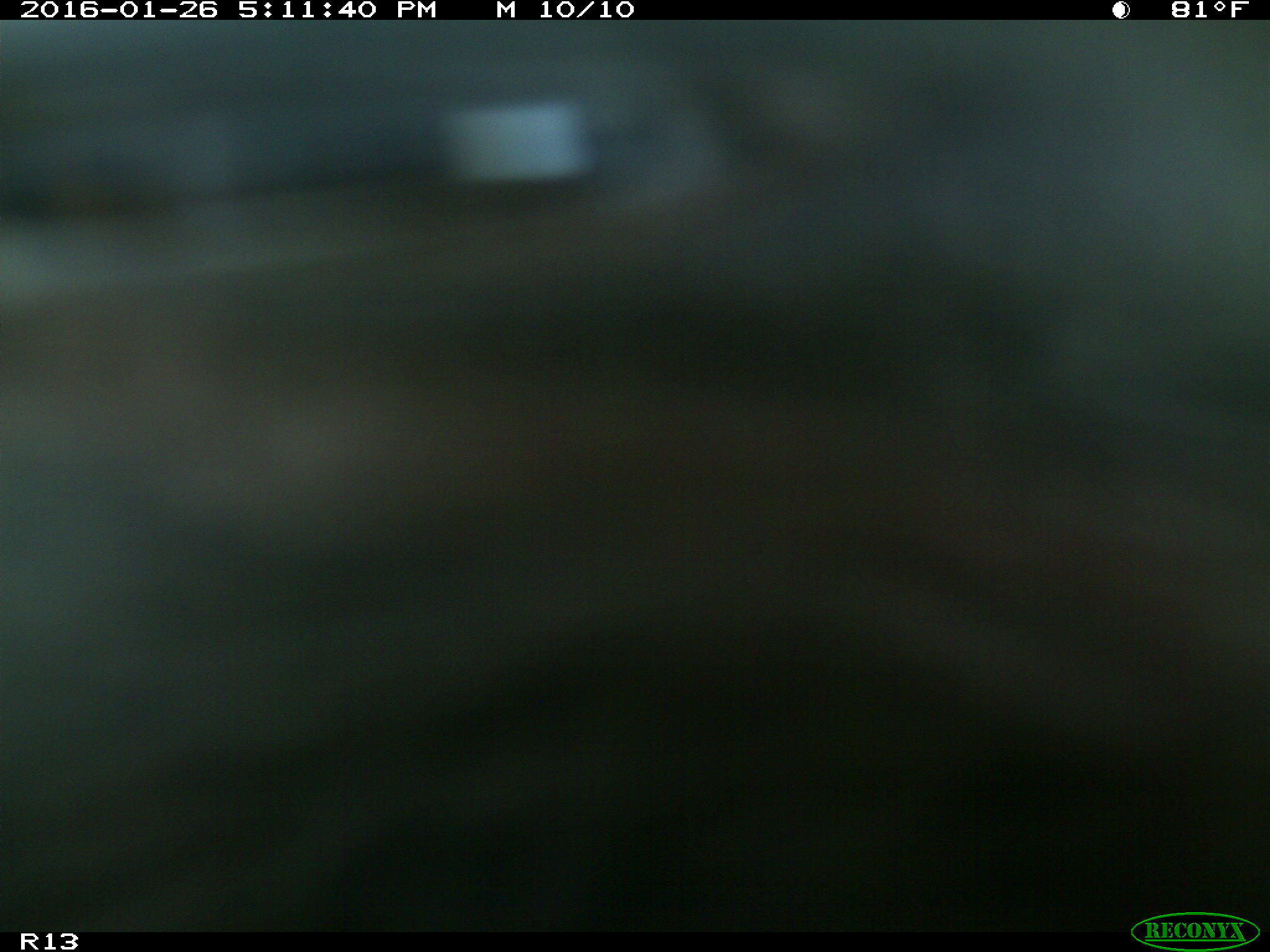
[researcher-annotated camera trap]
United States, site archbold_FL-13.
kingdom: Animalia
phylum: Chordata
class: Mammalia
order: Artiodactyla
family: Bovidae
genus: Bos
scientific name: Bos taurus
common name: domestic cow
Bos taurus (domestic cow).